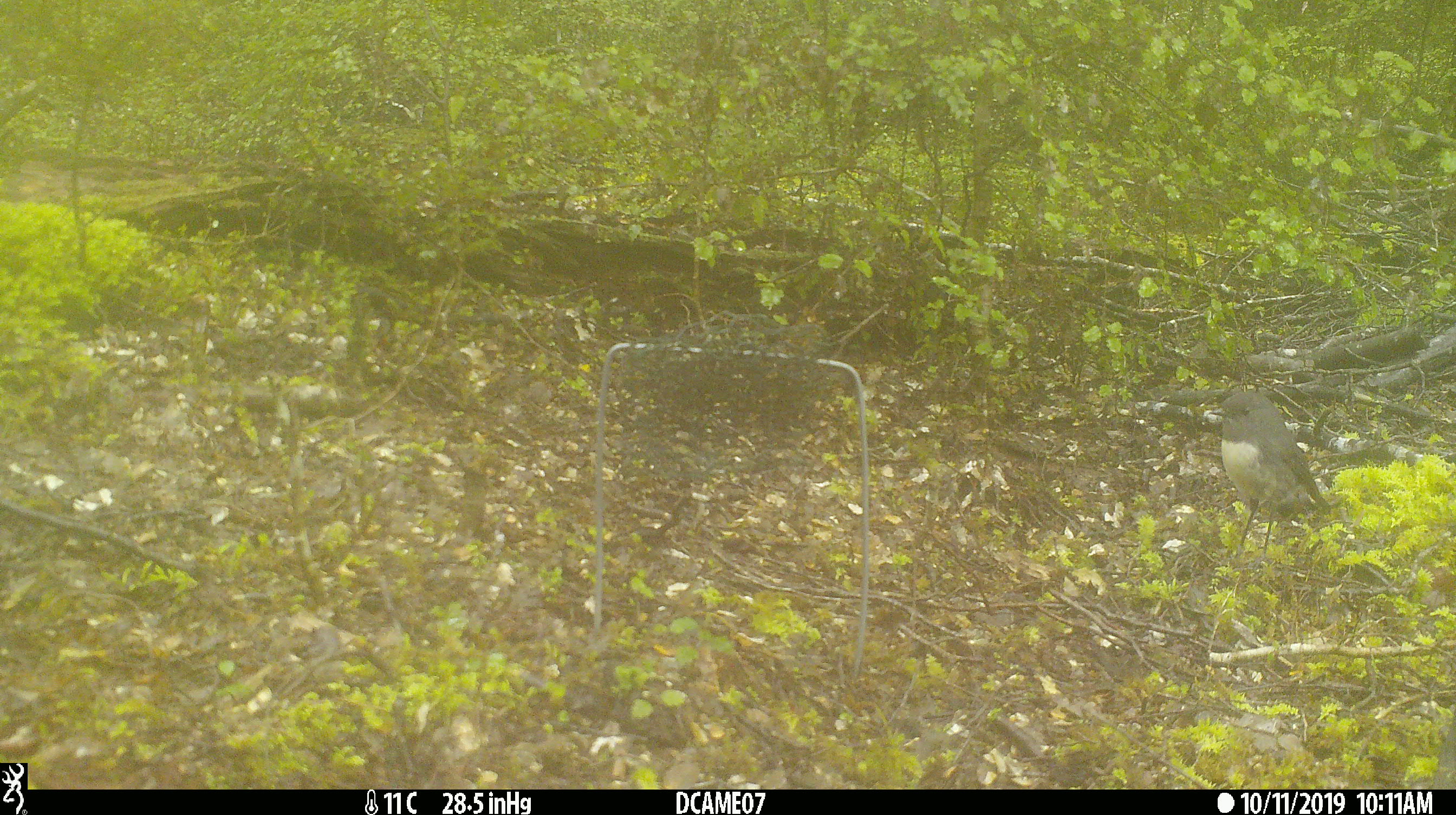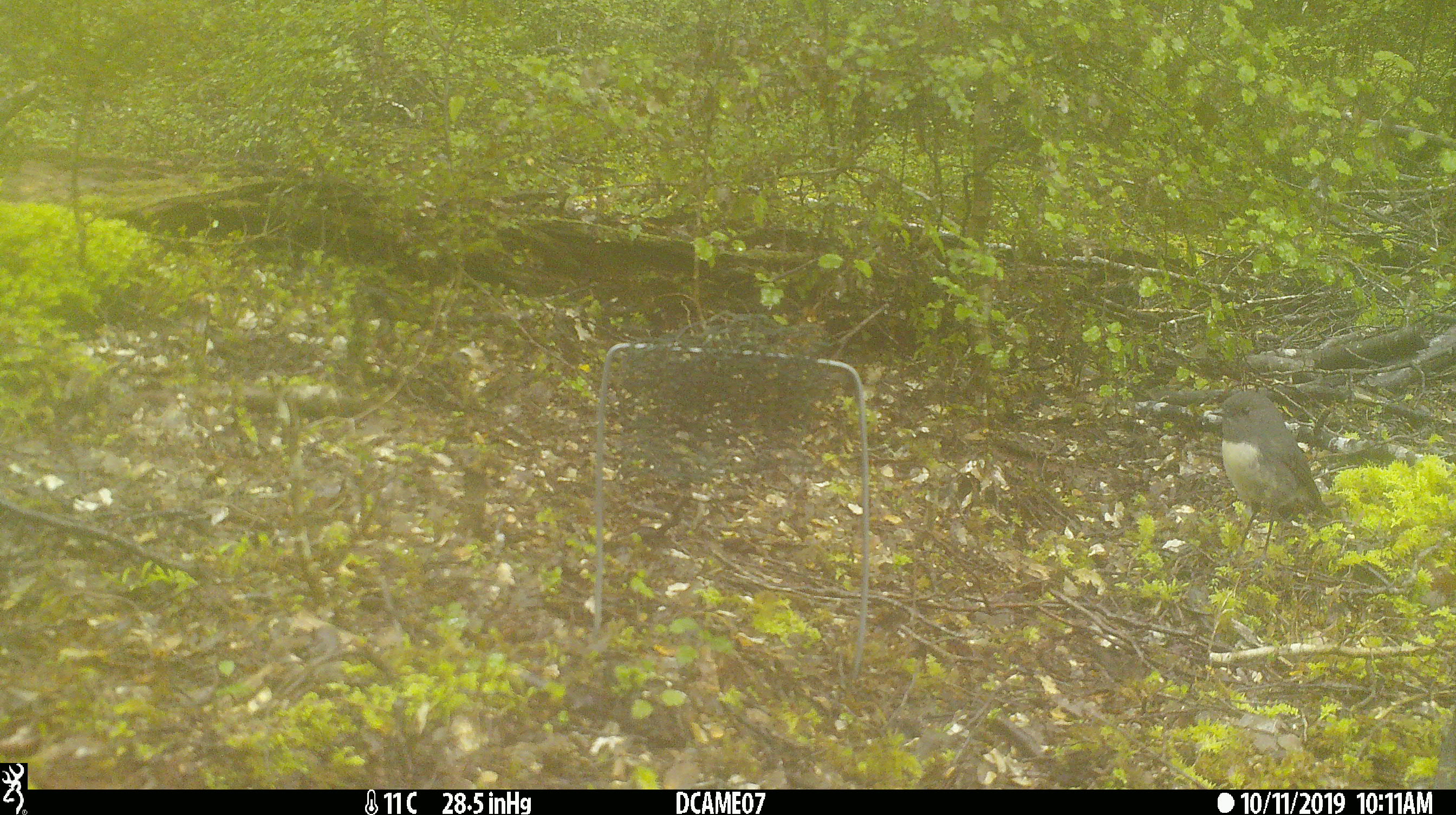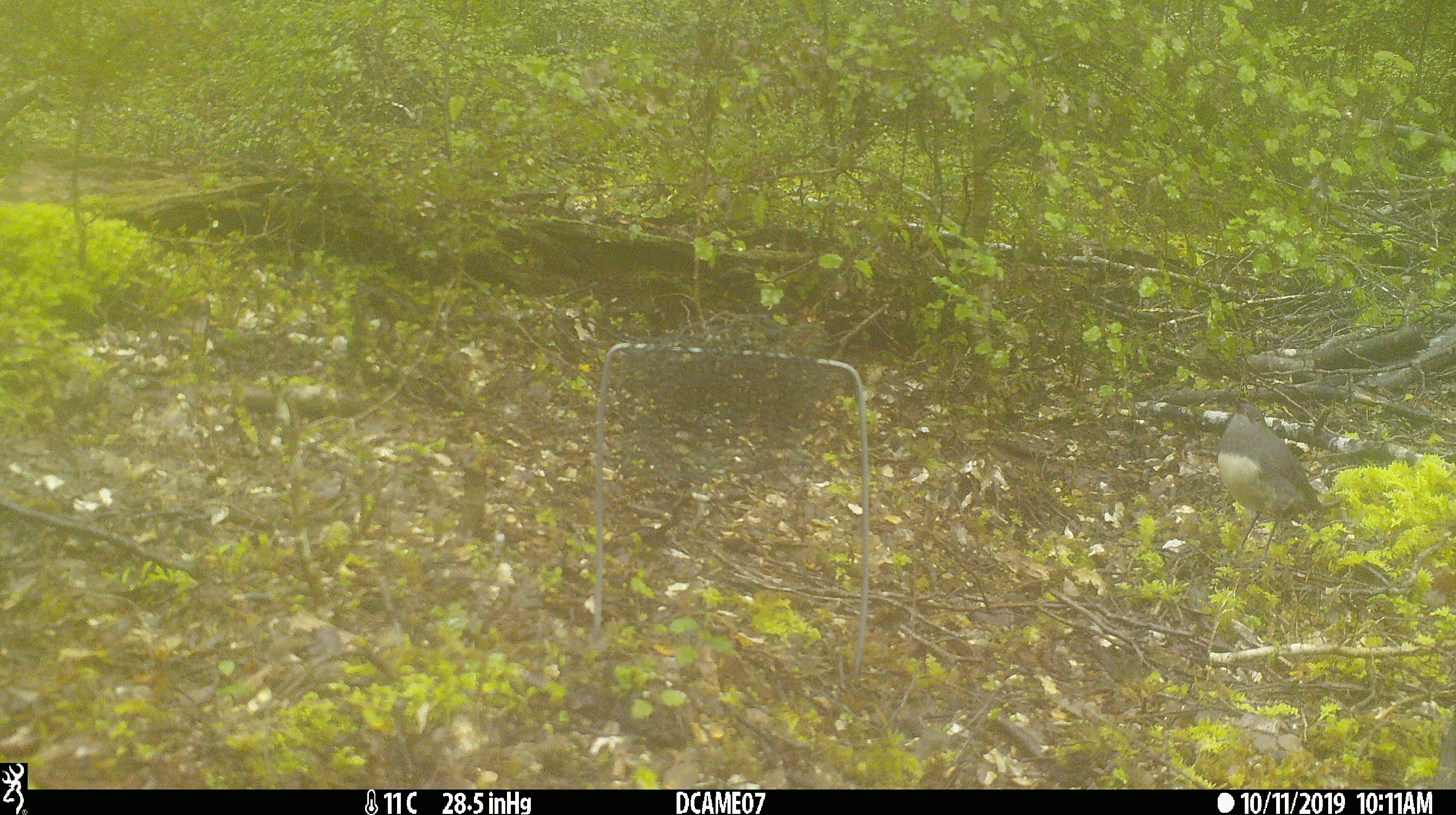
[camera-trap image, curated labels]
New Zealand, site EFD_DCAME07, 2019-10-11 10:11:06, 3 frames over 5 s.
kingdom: Animalia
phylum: Chordata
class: Aves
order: Passeriformes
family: Petroicidae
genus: Petroica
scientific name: Petroica australis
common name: new zealand robin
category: robin